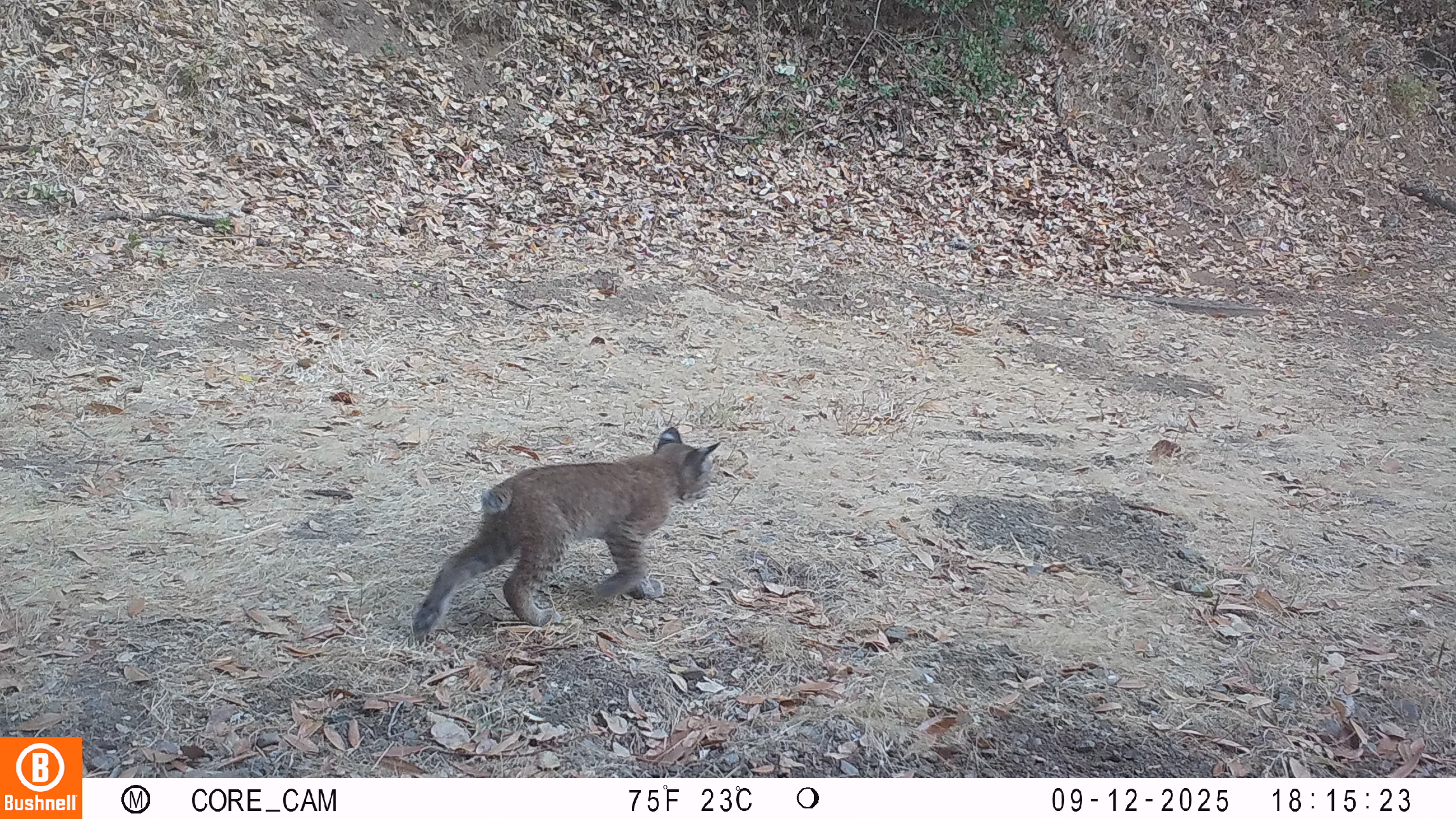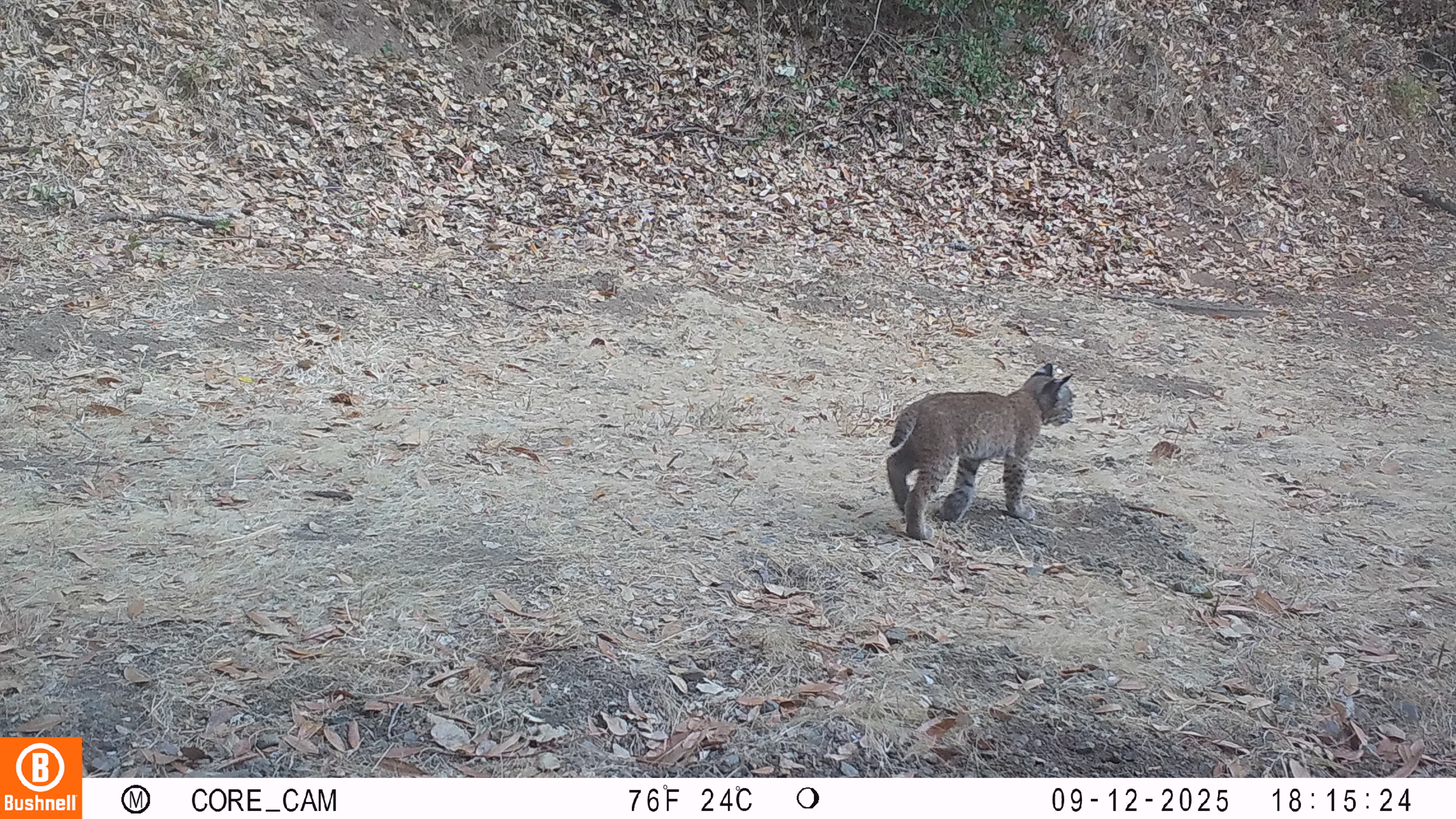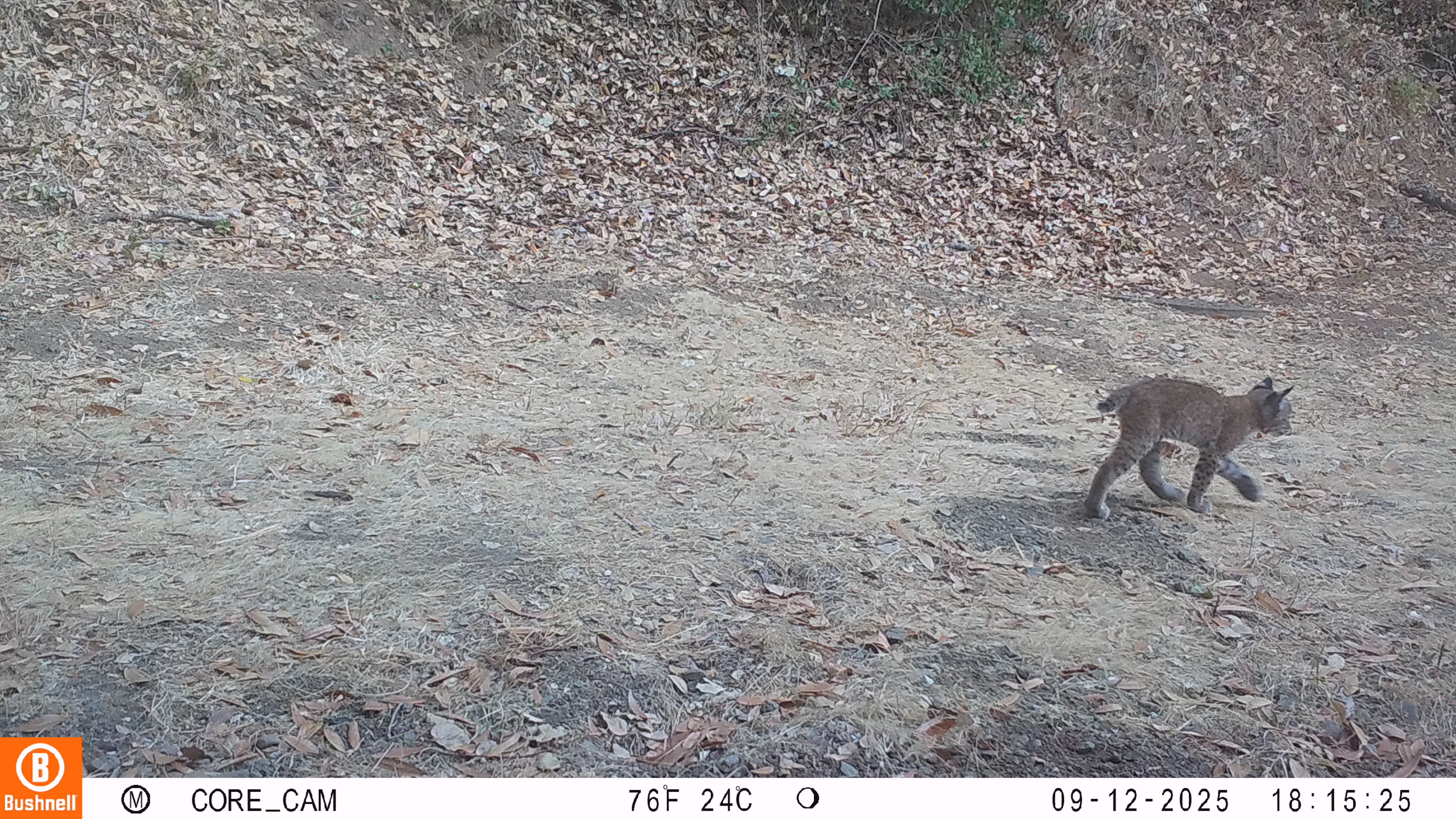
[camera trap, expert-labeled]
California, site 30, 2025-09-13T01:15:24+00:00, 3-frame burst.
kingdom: Animalia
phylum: Chordata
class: Mammalia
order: Carnivora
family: Felidae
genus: Lynx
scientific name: Lynx rufus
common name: bobcat